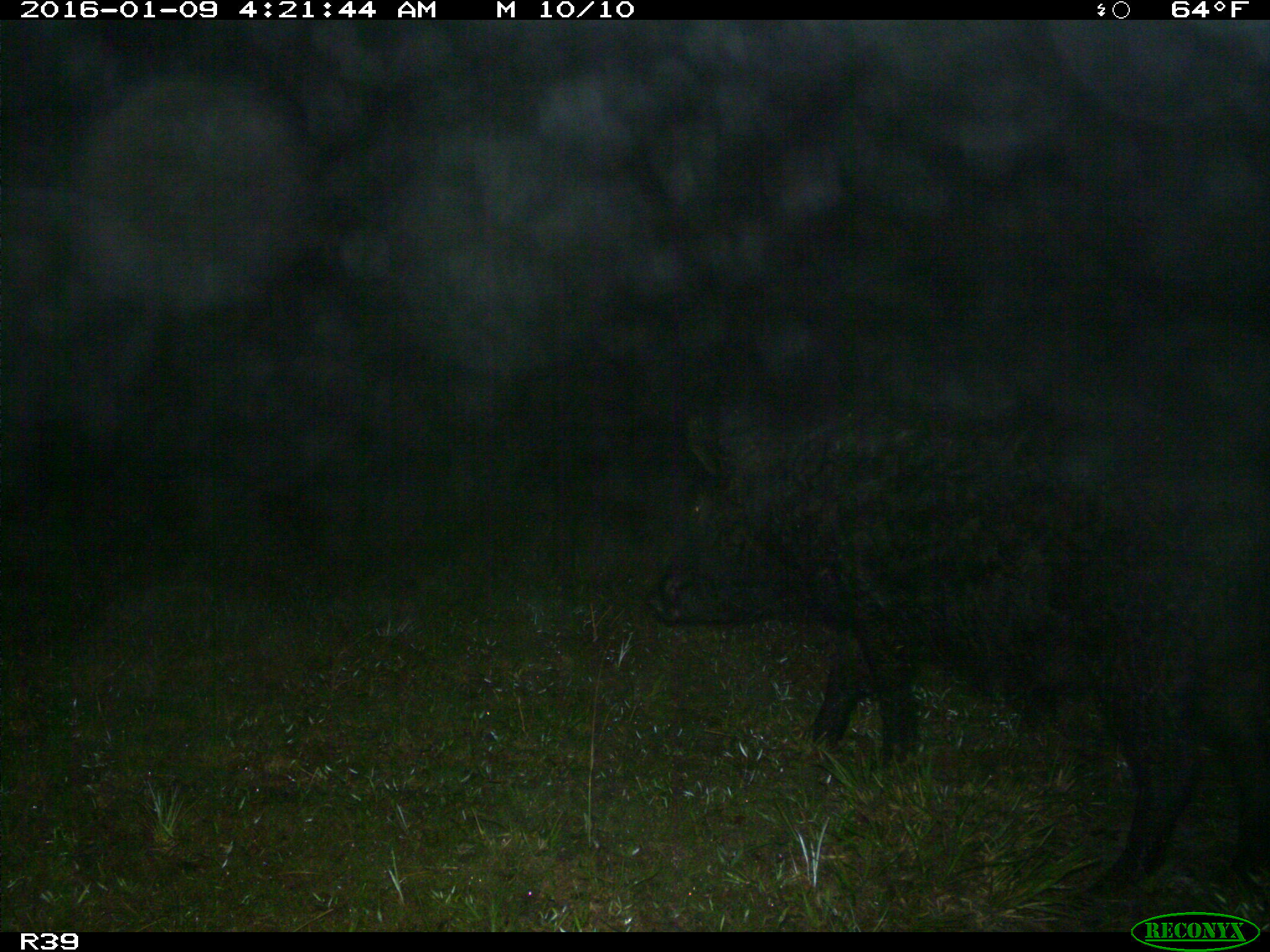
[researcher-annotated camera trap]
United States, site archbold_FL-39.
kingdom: Animalia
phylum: Chordata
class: Mammalia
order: Artiodactyla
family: Suidae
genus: Sus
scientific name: Sus scrofa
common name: wild boar